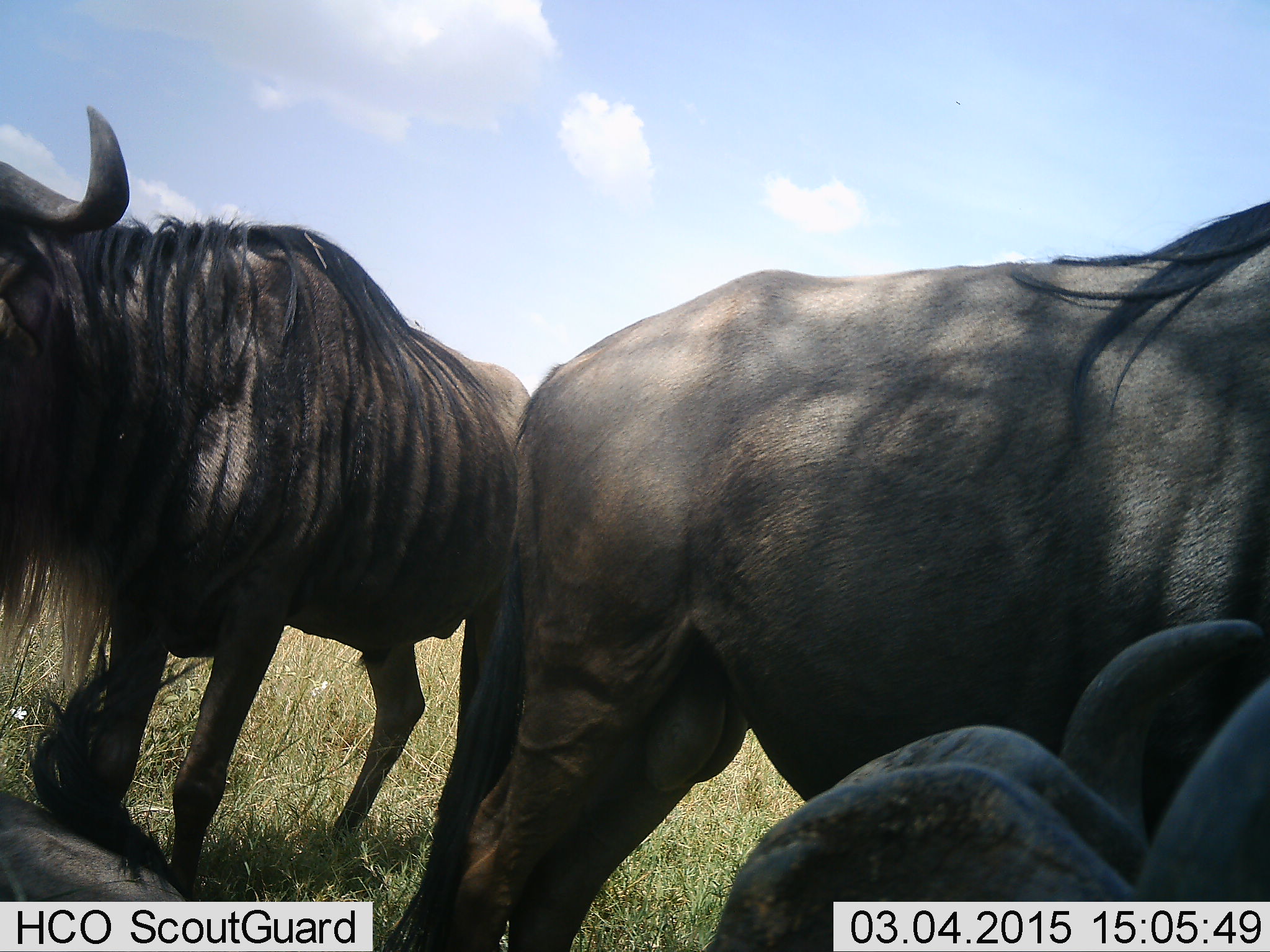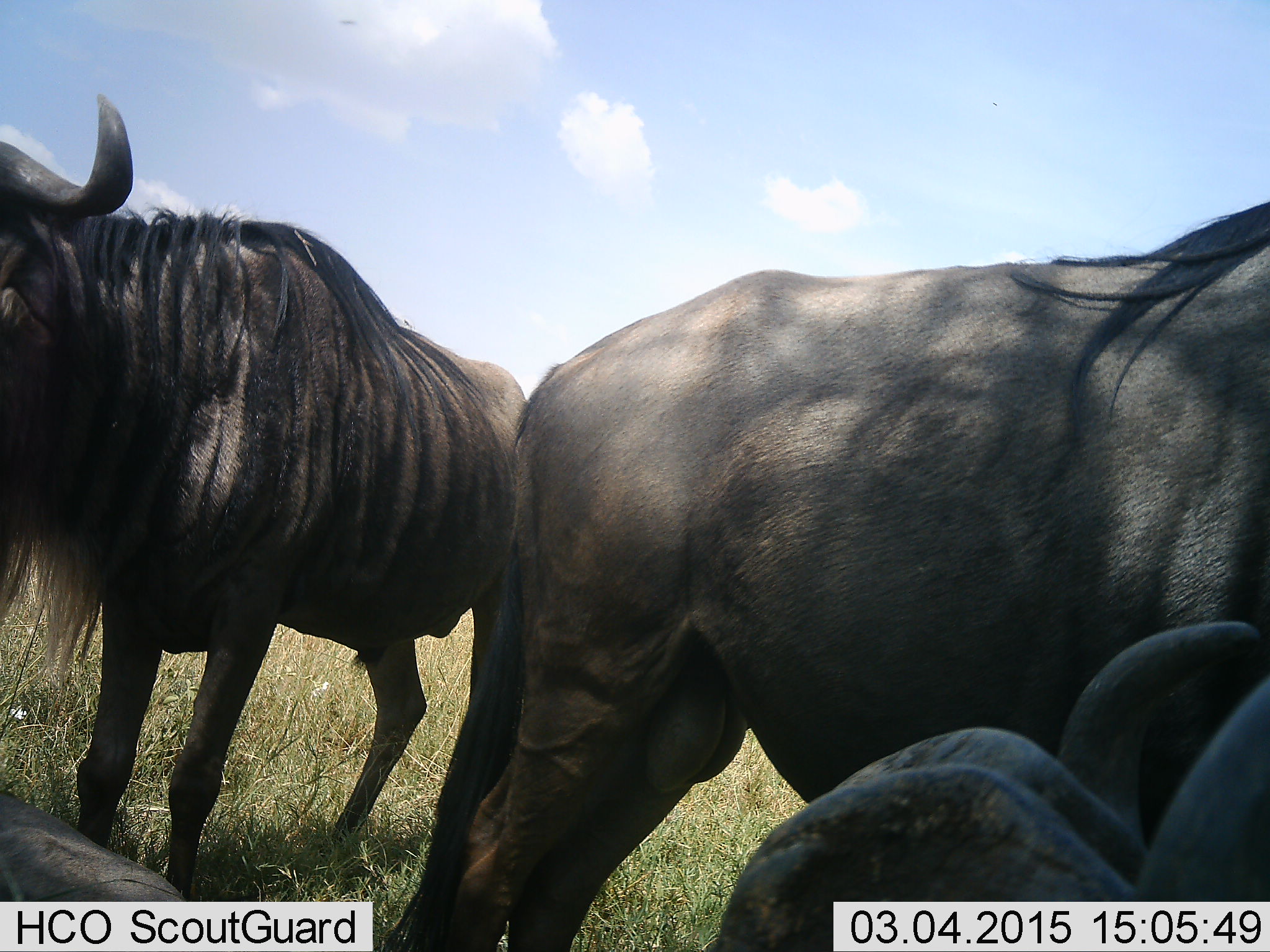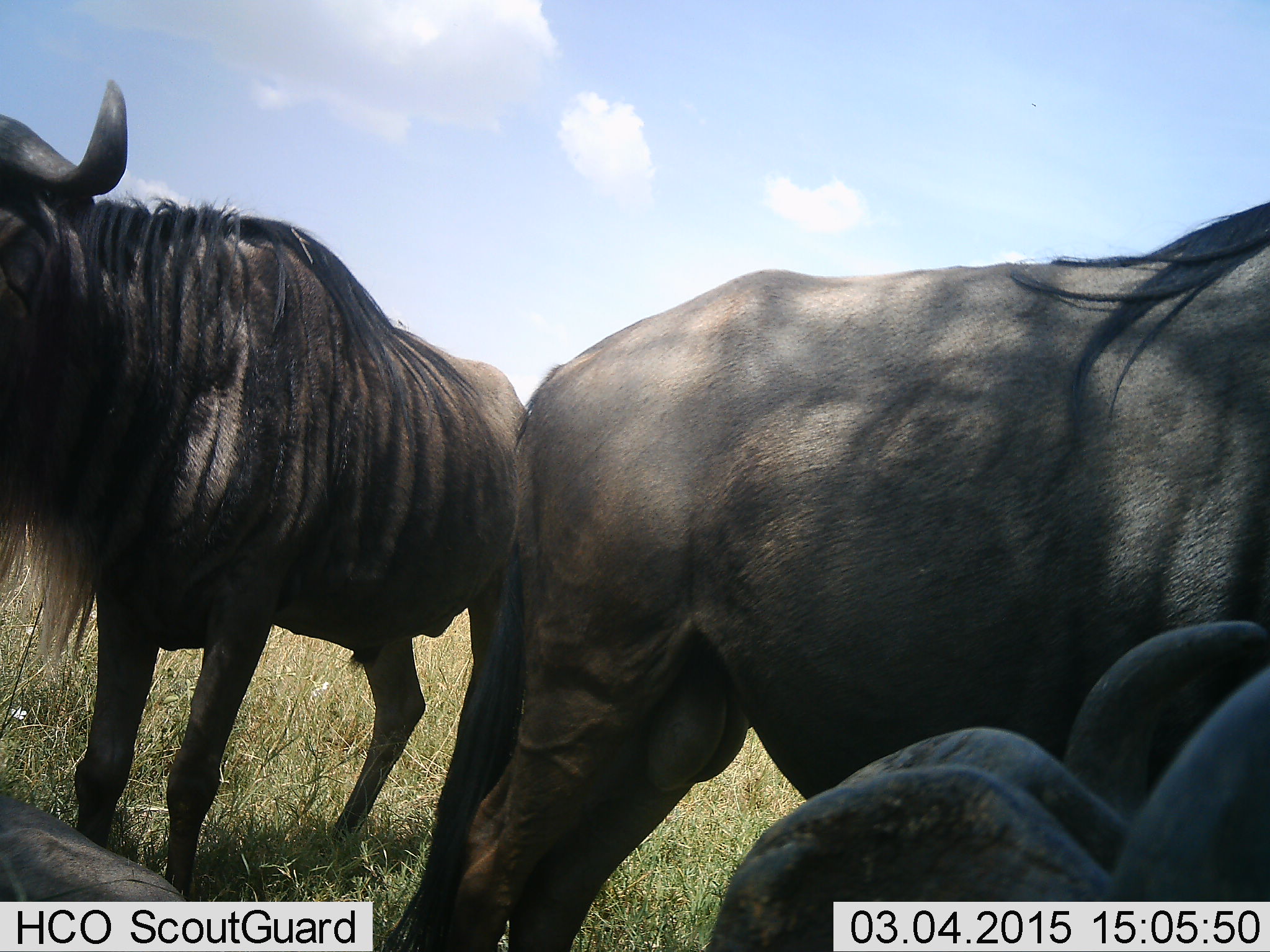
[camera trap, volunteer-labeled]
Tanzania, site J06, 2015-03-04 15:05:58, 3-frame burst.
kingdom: Animalia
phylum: Chordata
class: Mammalia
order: Artiodactyla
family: Bovidae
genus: Connochaetes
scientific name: Connochaetes taurinus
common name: blue wildebeest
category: wildebeest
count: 4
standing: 80%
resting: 70%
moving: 10%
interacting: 10%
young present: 0%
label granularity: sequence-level